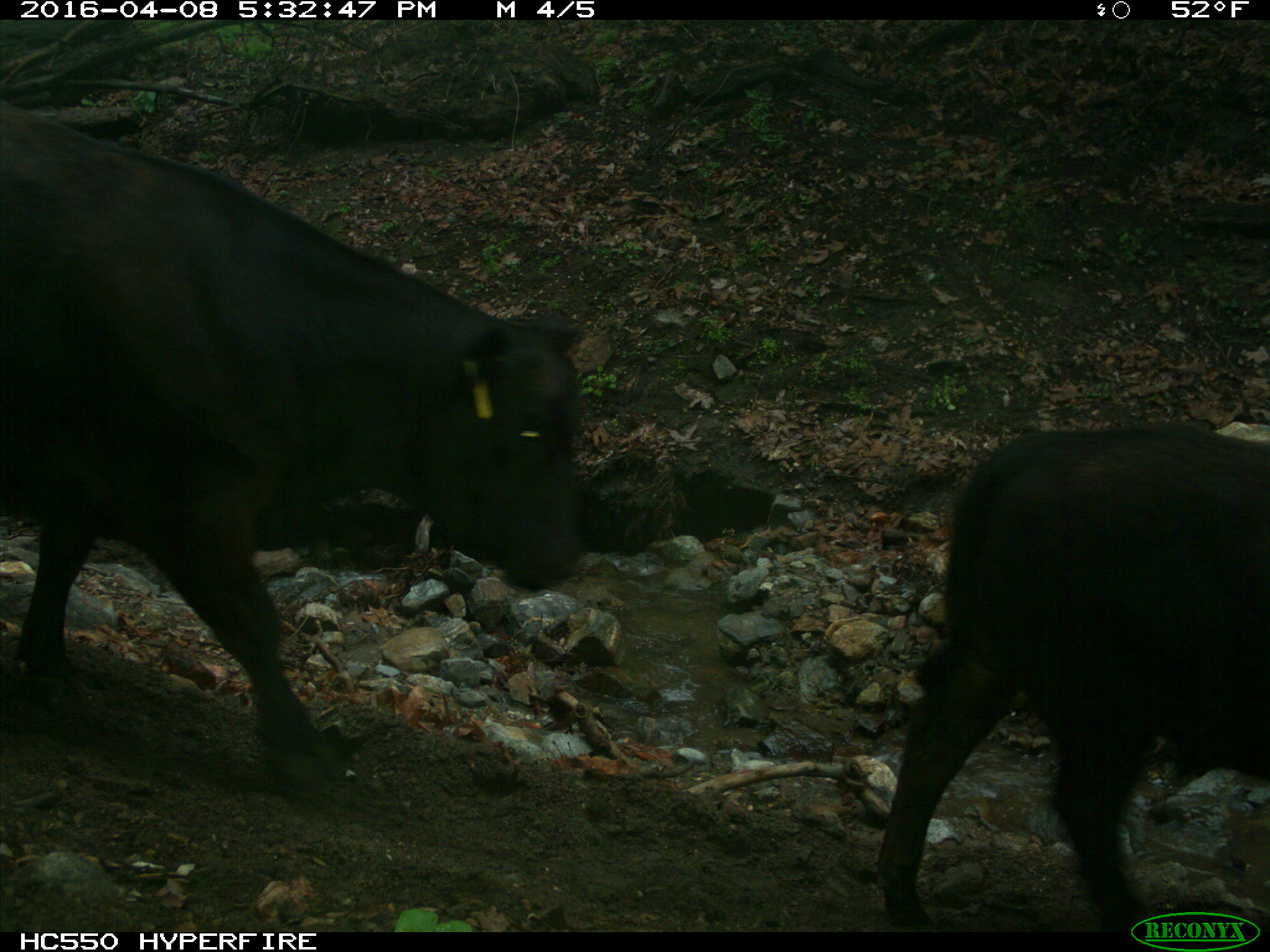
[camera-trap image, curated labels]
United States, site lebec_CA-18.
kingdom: Animalia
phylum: Chordata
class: Mammalia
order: Artiodactyla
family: Bovidae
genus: Bos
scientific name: Bos taurus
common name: domestic cow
Bos taurus (domestic cow).